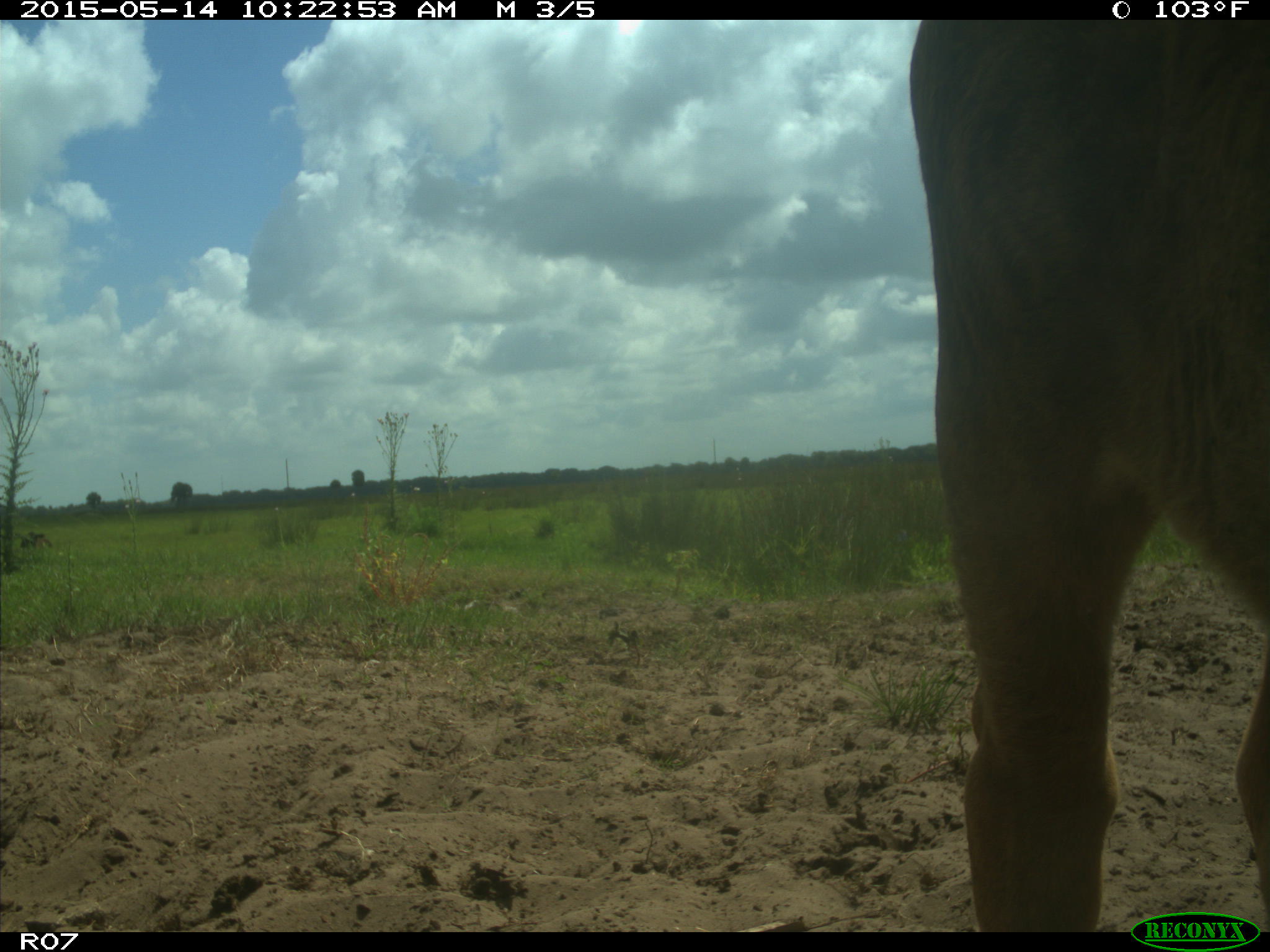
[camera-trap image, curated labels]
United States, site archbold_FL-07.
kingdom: Animalia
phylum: Chordata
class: Mammalia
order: Artiodactyla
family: Bovidae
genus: Bos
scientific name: Bos taurus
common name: domestic cow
Bos taurus (domestic cow).